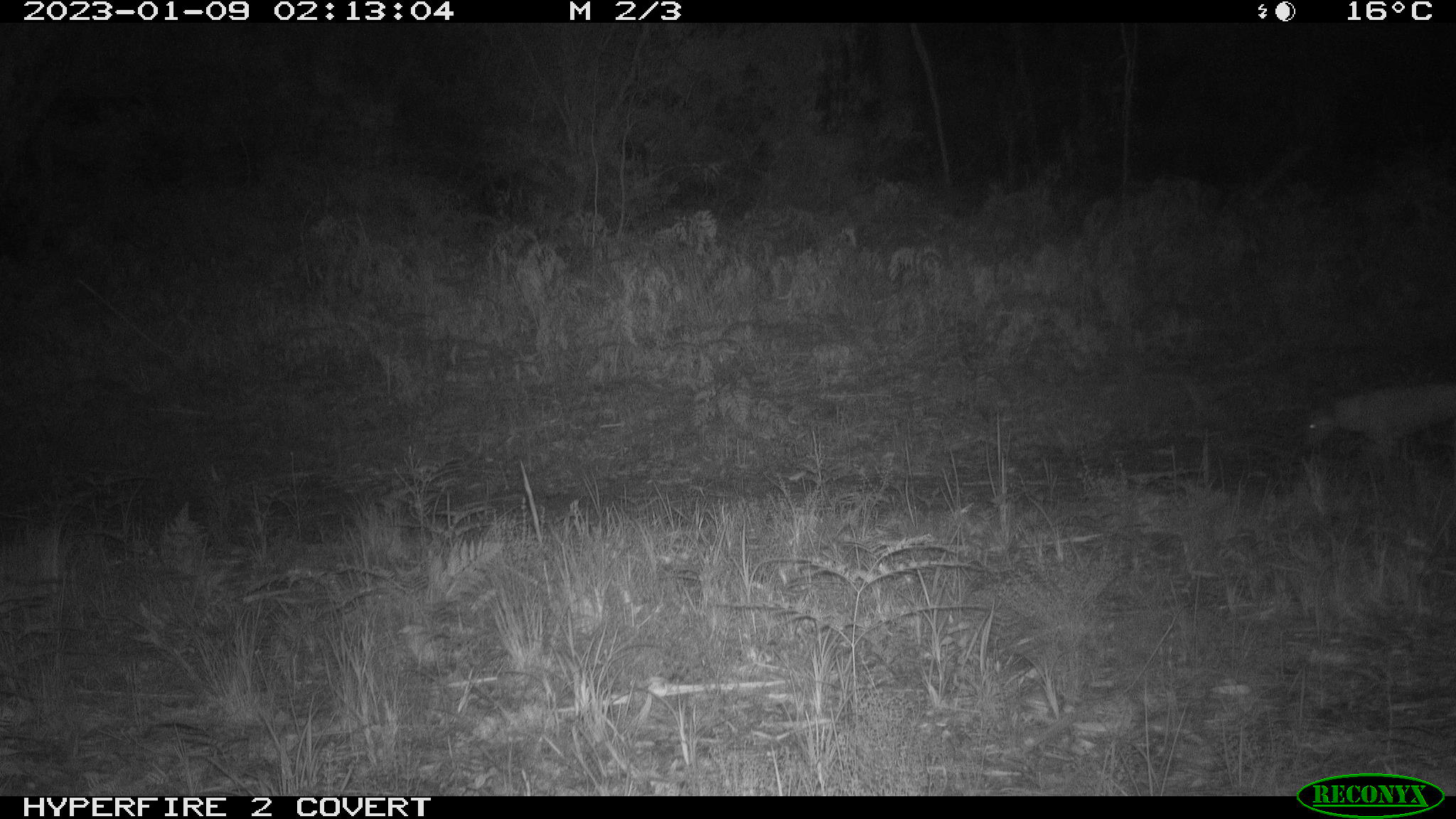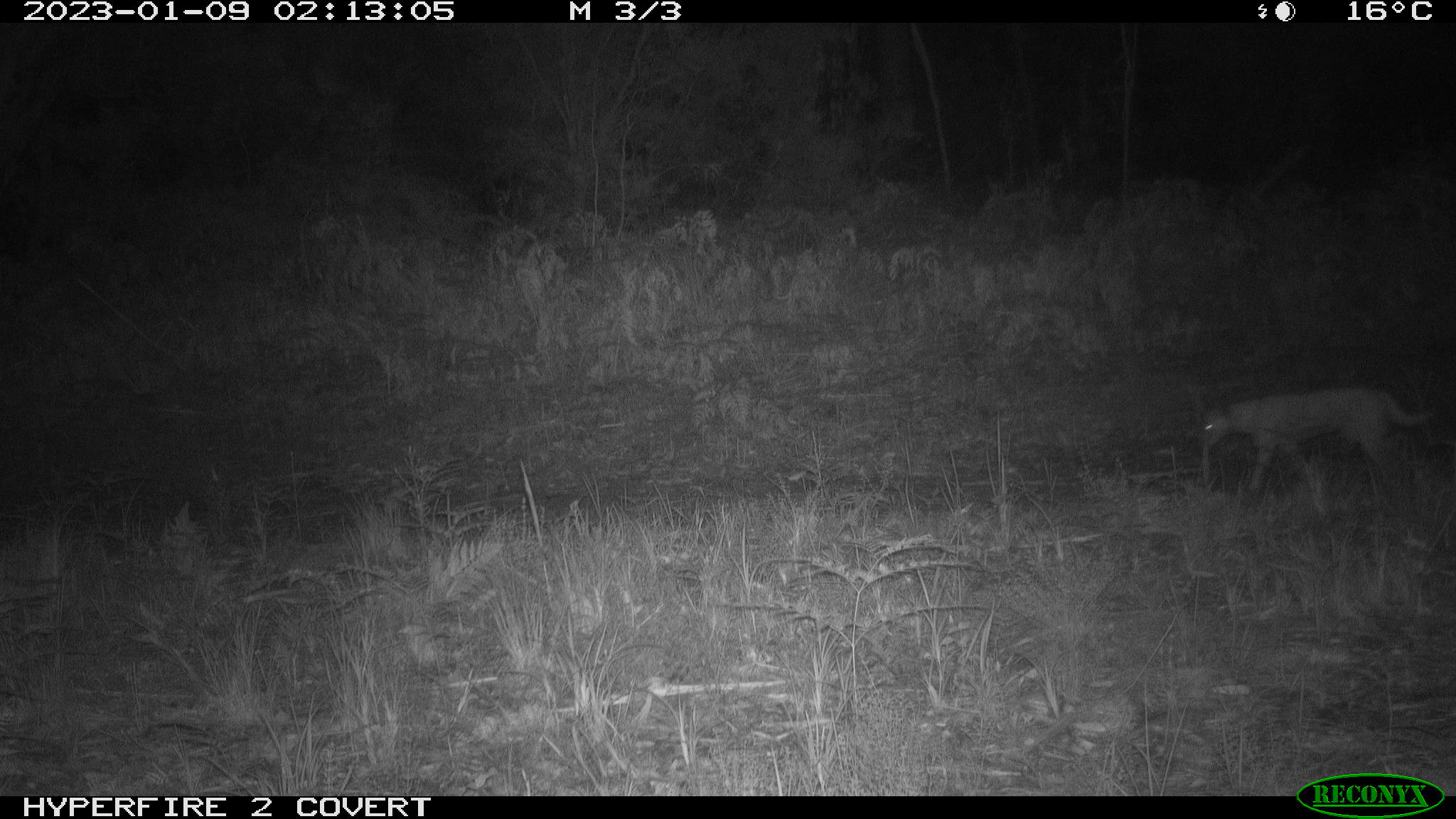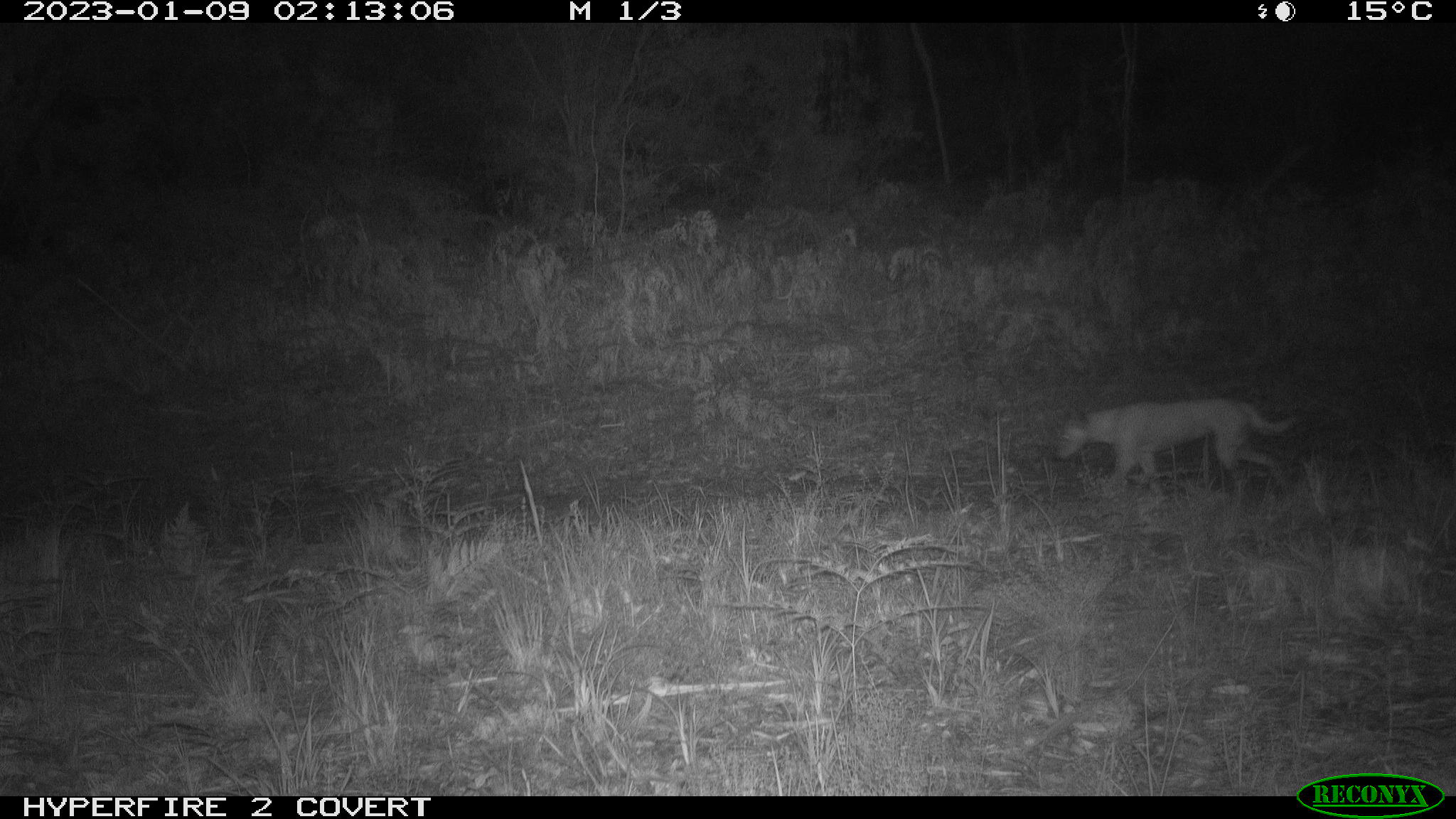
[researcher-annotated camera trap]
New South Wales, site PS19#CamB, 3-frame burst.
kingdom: Animalia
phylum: Chordata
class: Mammalia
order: Carnivora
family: Canidae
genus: Canis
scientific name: Canis familiaris dingo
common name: dingo